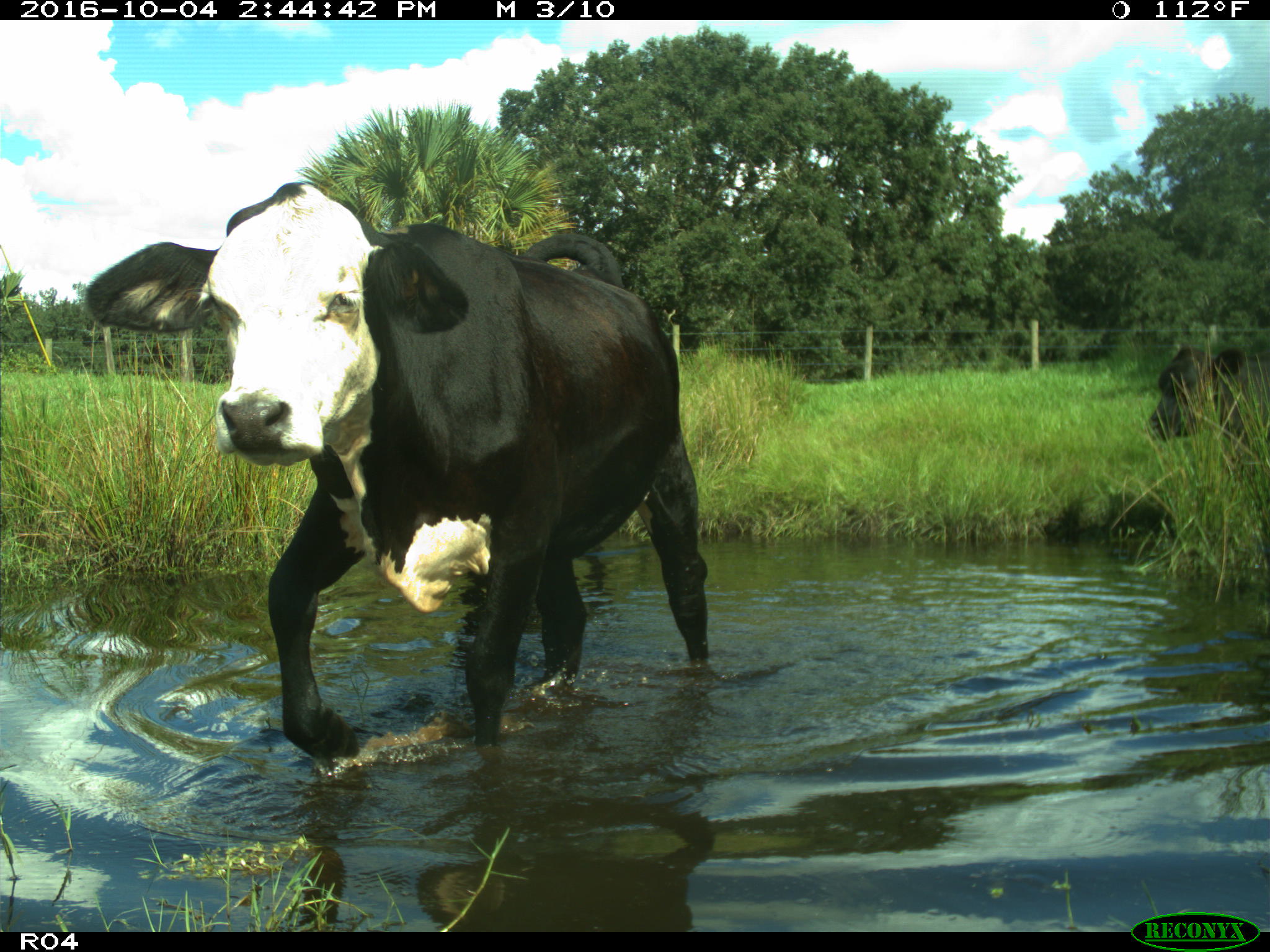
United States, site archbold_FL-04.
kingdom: Animalia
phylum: Chordata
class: Mammalia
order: Artiodactyla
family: Bovidae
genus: Bos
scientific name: Bos taurus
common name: domestic cow